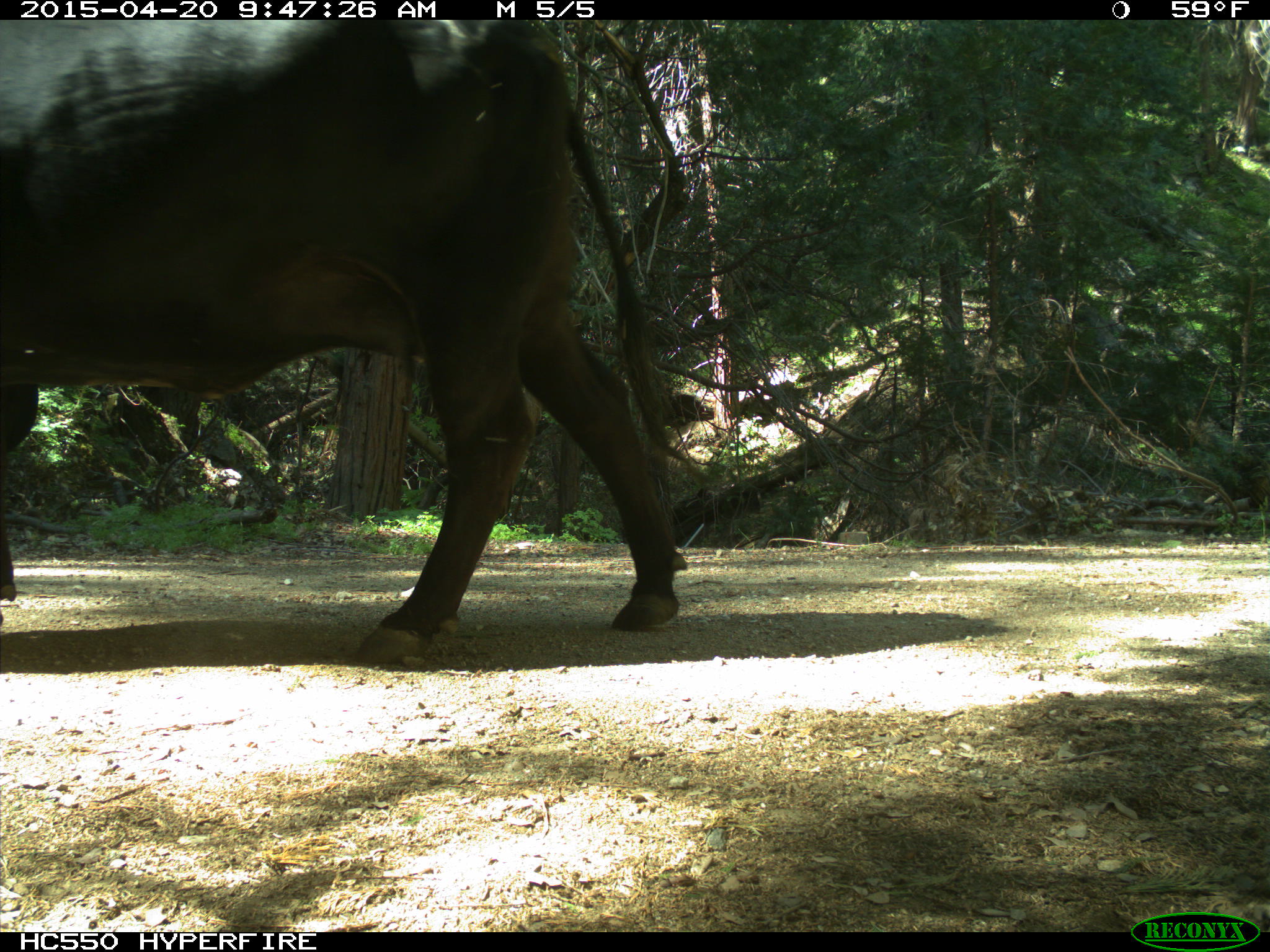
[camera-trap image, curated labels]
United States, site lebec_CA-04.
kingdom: Animalia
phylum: Chordata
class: Mammalia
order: Artiodactyla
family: Bovidae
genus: Bos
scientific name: Bos taurus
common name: domestic cow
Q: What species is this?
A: Bos taurus (domestic cow).